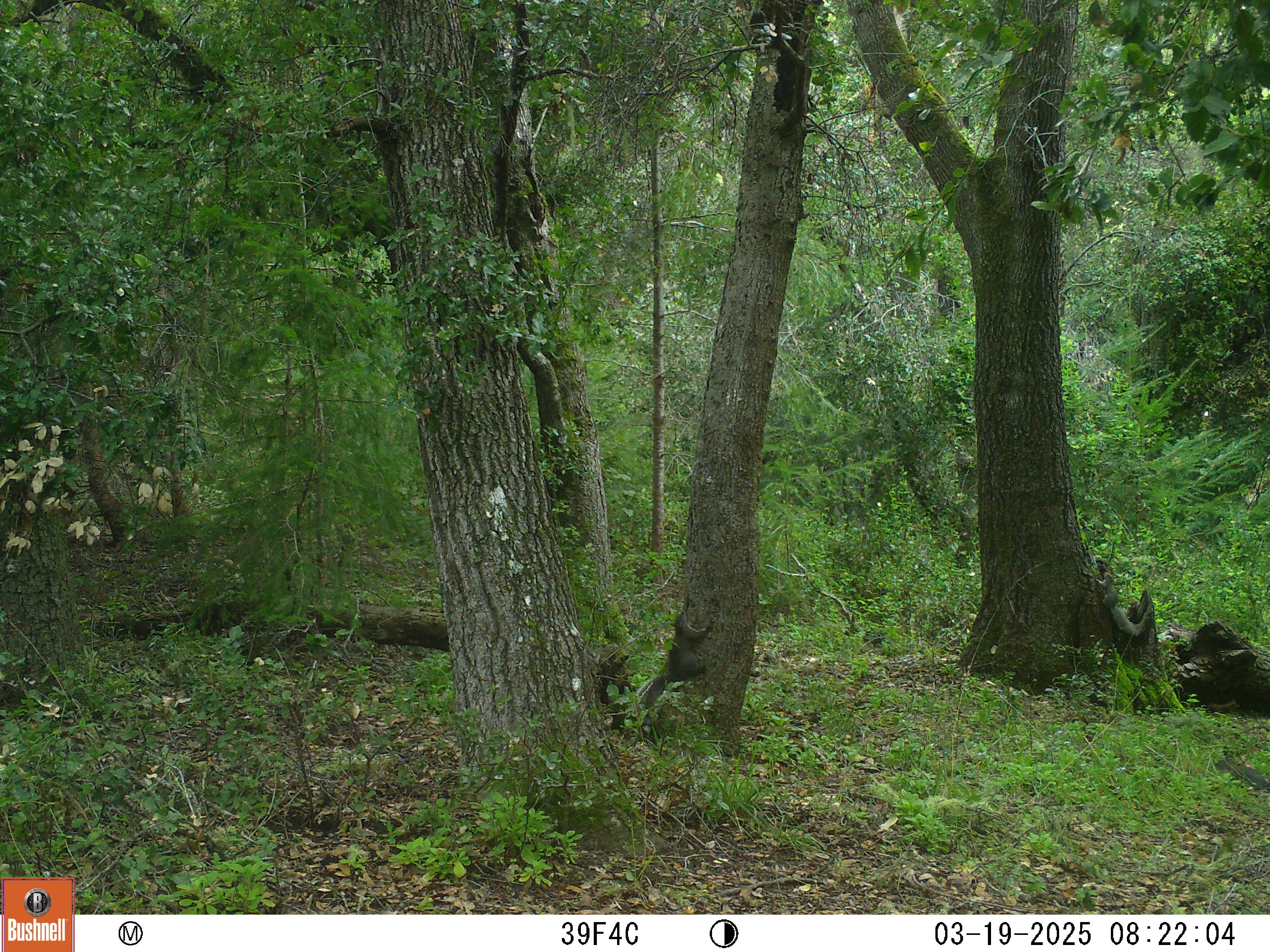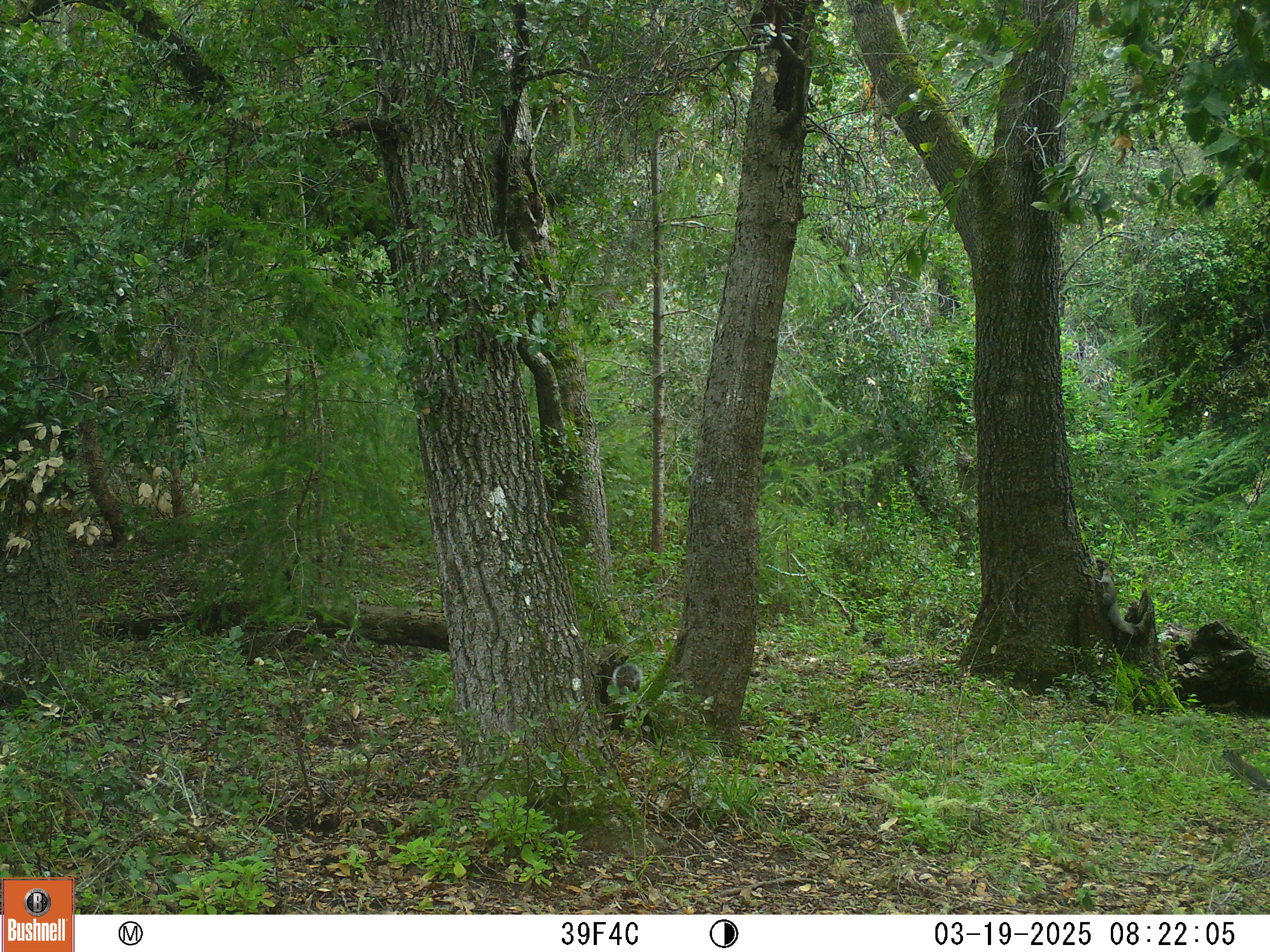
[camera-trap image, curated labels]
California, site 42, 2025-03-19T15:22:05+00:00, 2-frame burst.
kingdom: Animalia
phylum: Chordata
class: Mammalia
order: Rodentia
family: Sciuridae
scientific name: Sciuridae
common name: squirrel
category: unknown squirrel